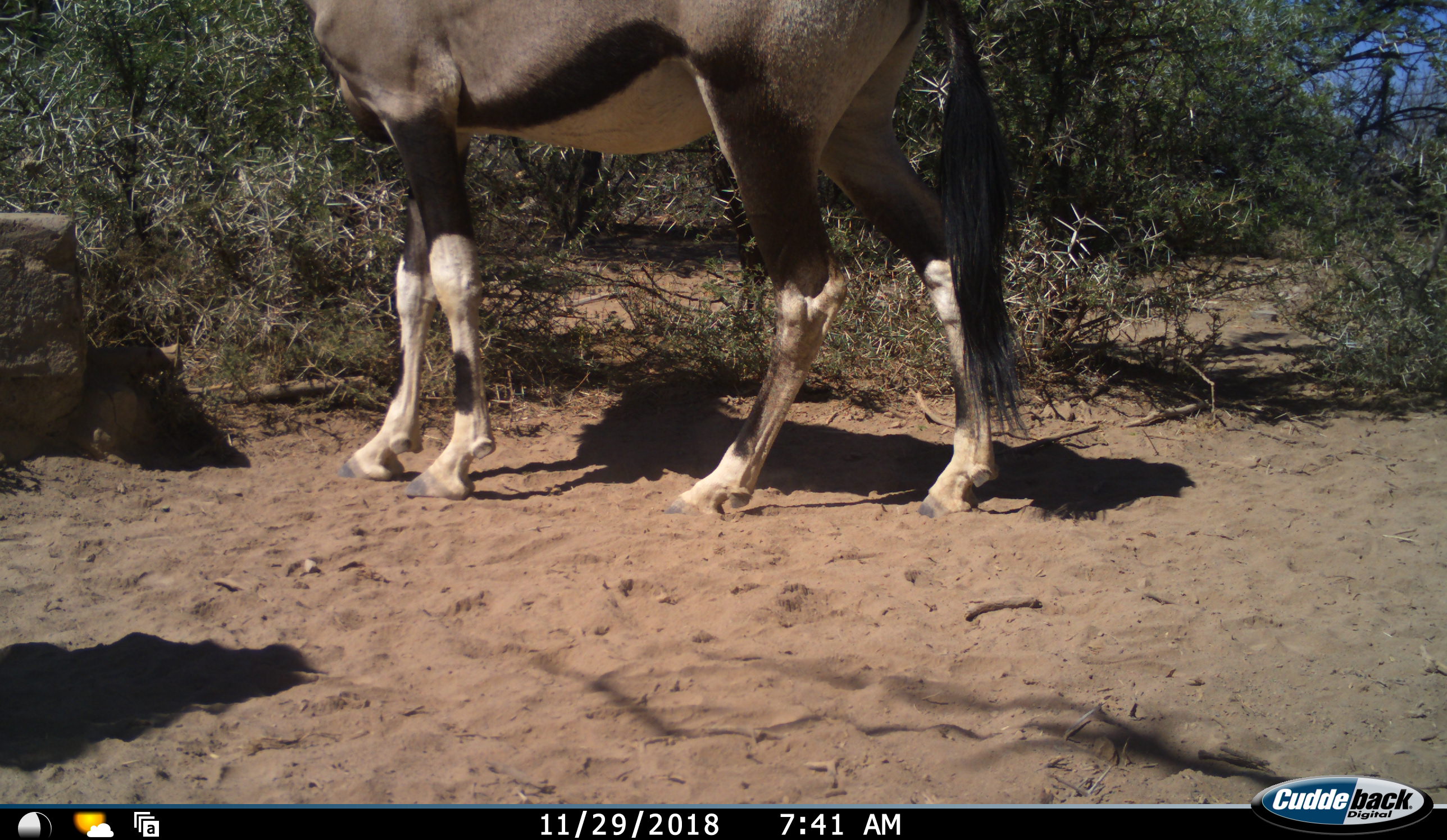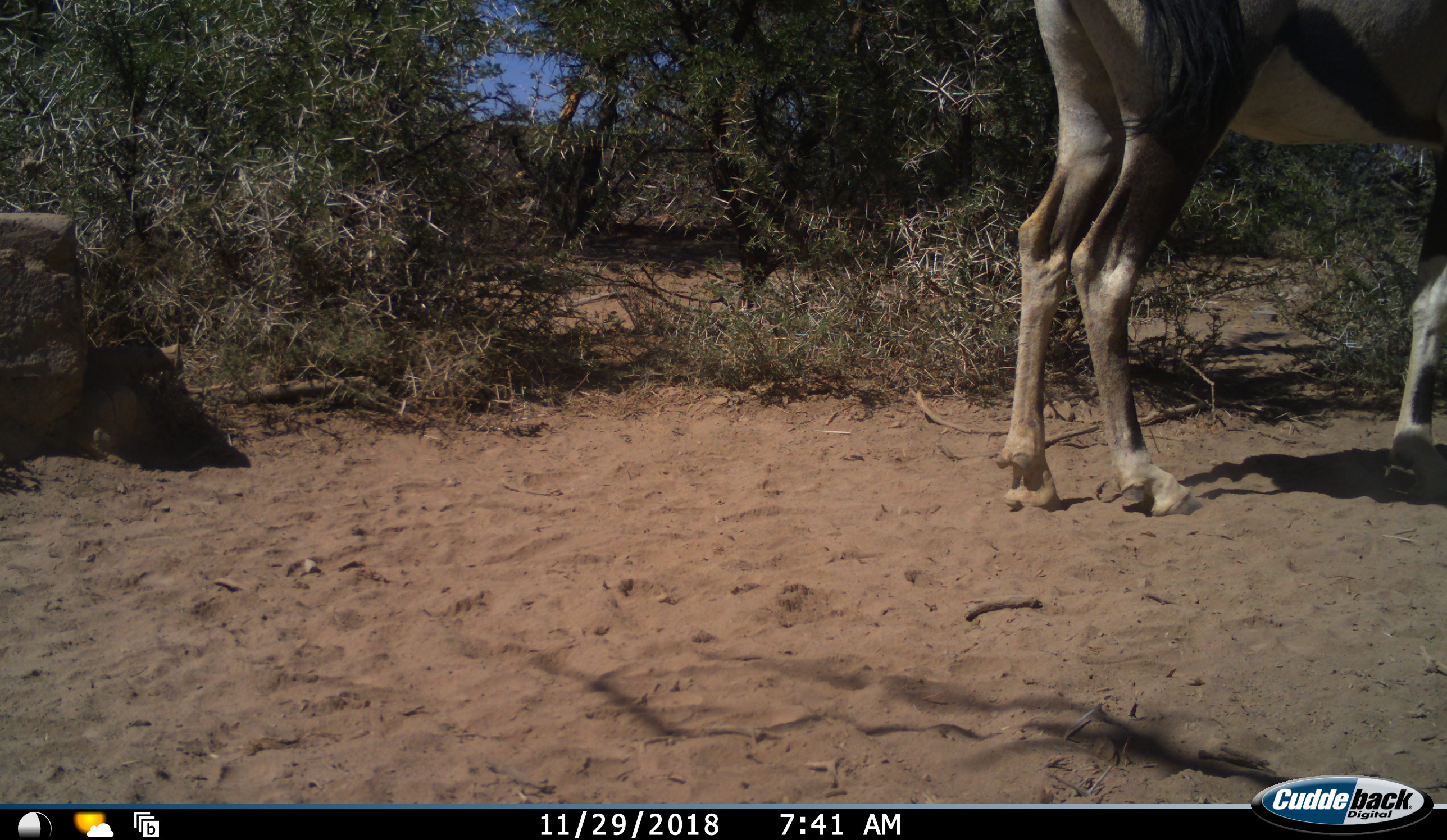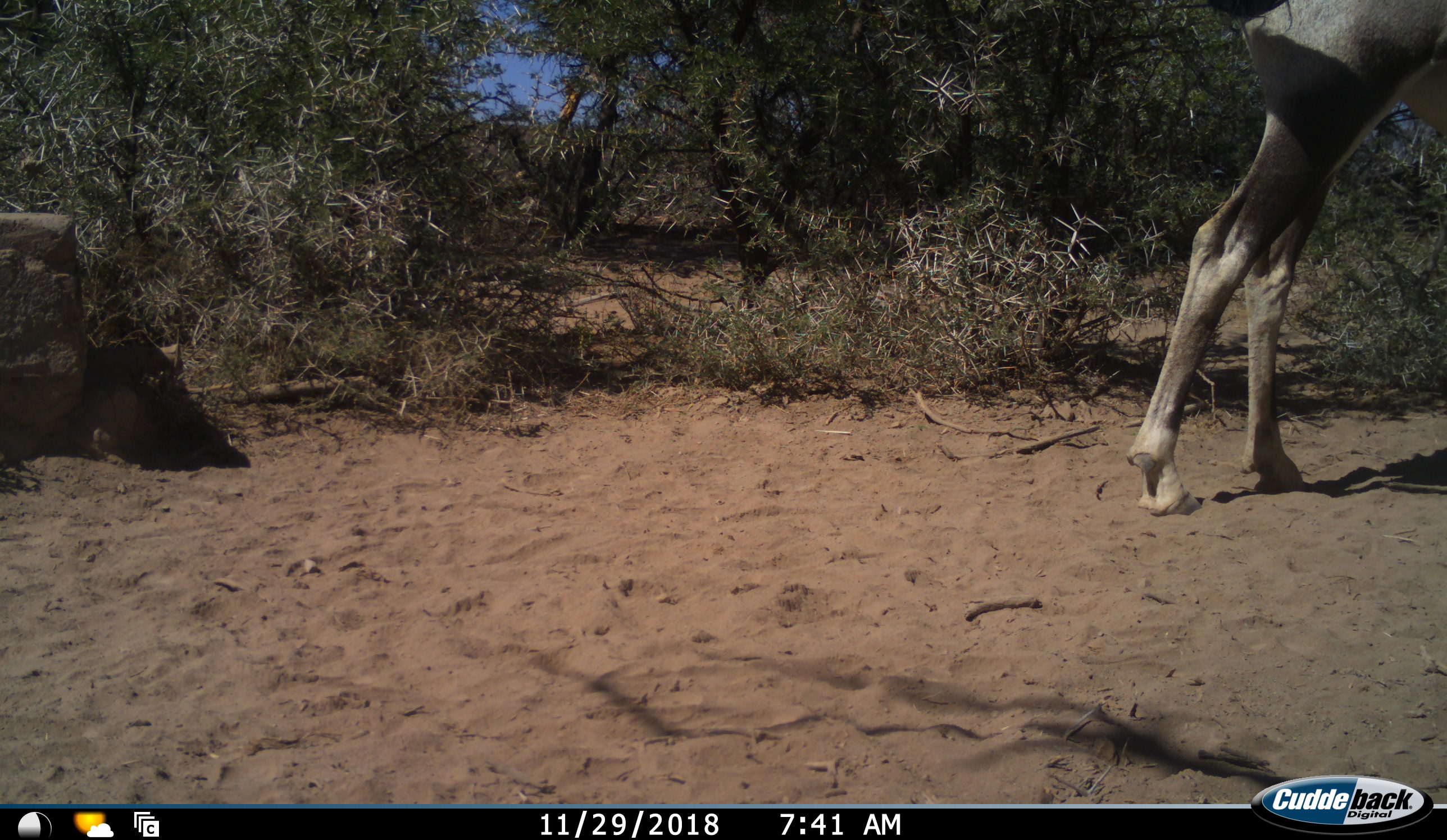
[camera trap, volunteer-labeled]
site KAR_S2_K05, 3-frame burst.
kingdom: Animalia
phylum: Chordata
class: Mammalia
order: Artiodactyla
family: Bovidae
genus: Oryx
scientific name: Oryx gazella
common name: gemsbok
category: oryx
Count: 1.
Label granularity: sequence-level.